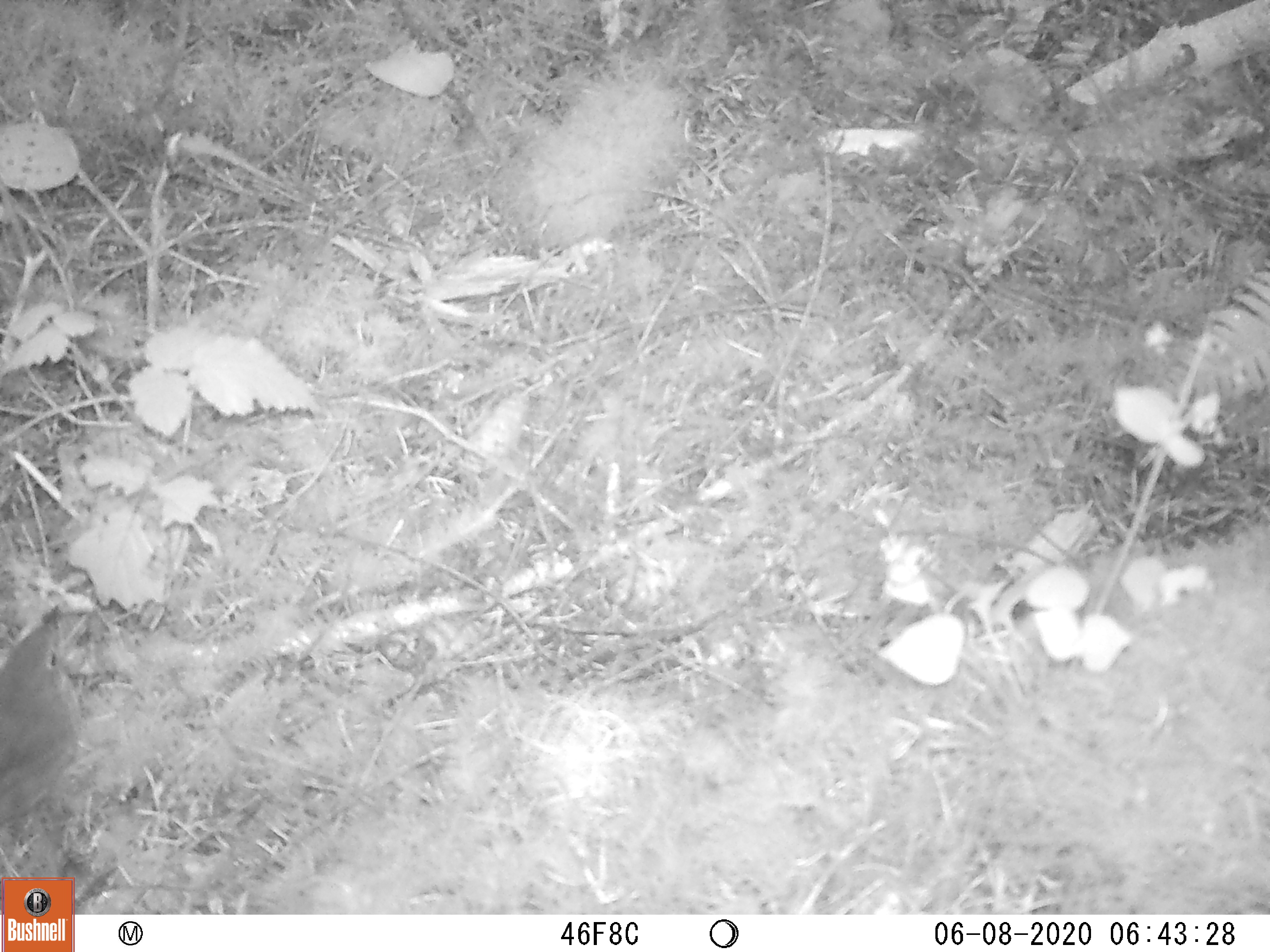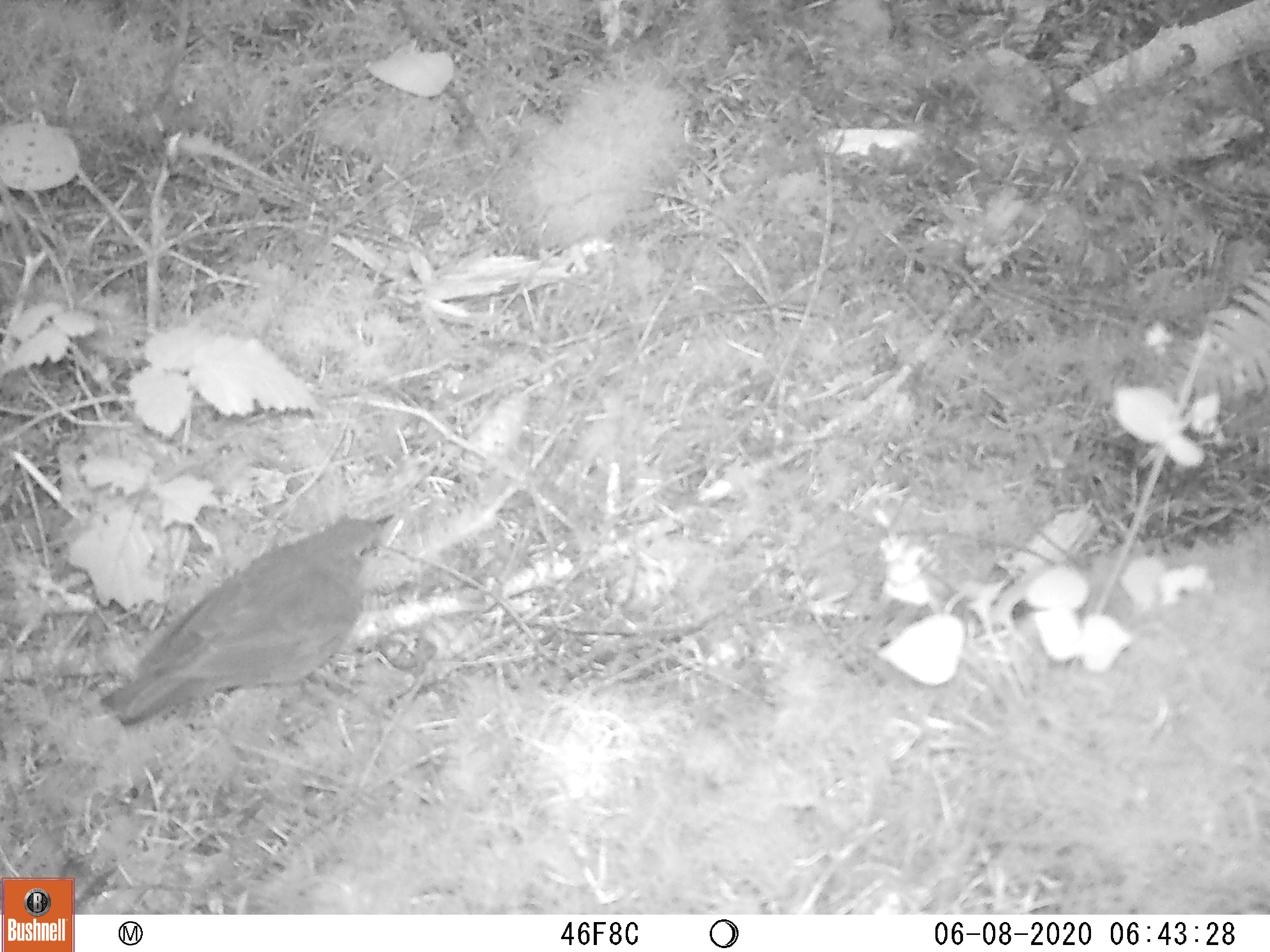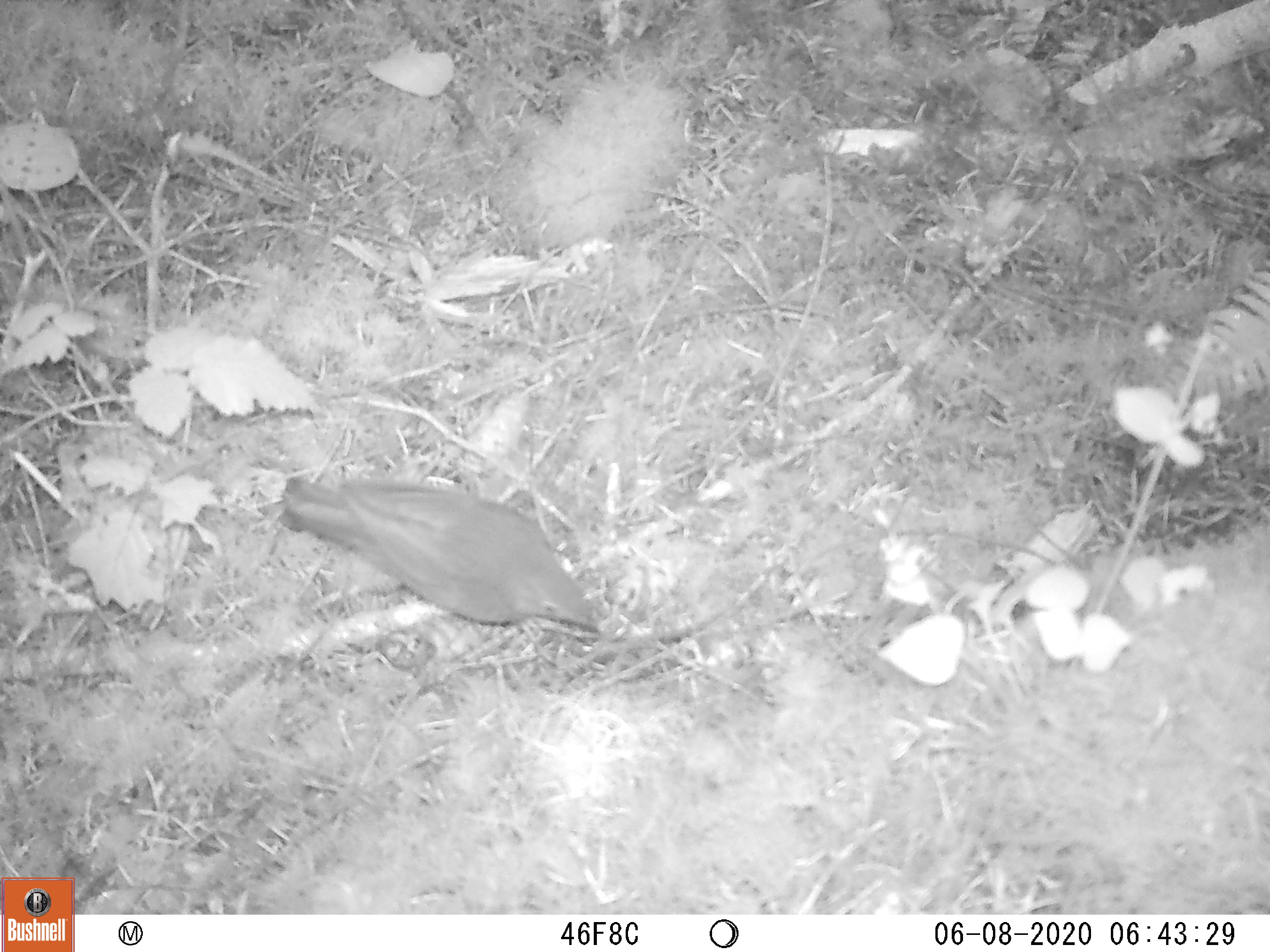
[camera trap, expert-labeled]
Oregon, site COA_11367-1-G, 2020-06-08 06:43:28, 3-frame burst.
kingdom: Animalia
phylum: Chordata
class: Aves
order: Passeriformes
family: Turdidae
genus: Catharus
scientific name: Catharus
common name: brown thrushes and nightingale-thrushes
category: catharus species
Catharus species (brown thrushes and nightingale-thrushes) (Catharus).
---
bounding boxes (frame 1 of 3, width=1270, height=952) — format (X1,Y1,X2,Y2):
catharus species: (1,588,95,840)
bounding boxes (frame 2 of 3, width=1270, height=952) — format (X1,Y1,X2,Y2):
catharus species: (87,499,413,749)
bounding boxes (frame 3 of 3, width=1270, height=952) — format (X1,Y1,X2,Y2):
catharus species: (254,456,618,650)